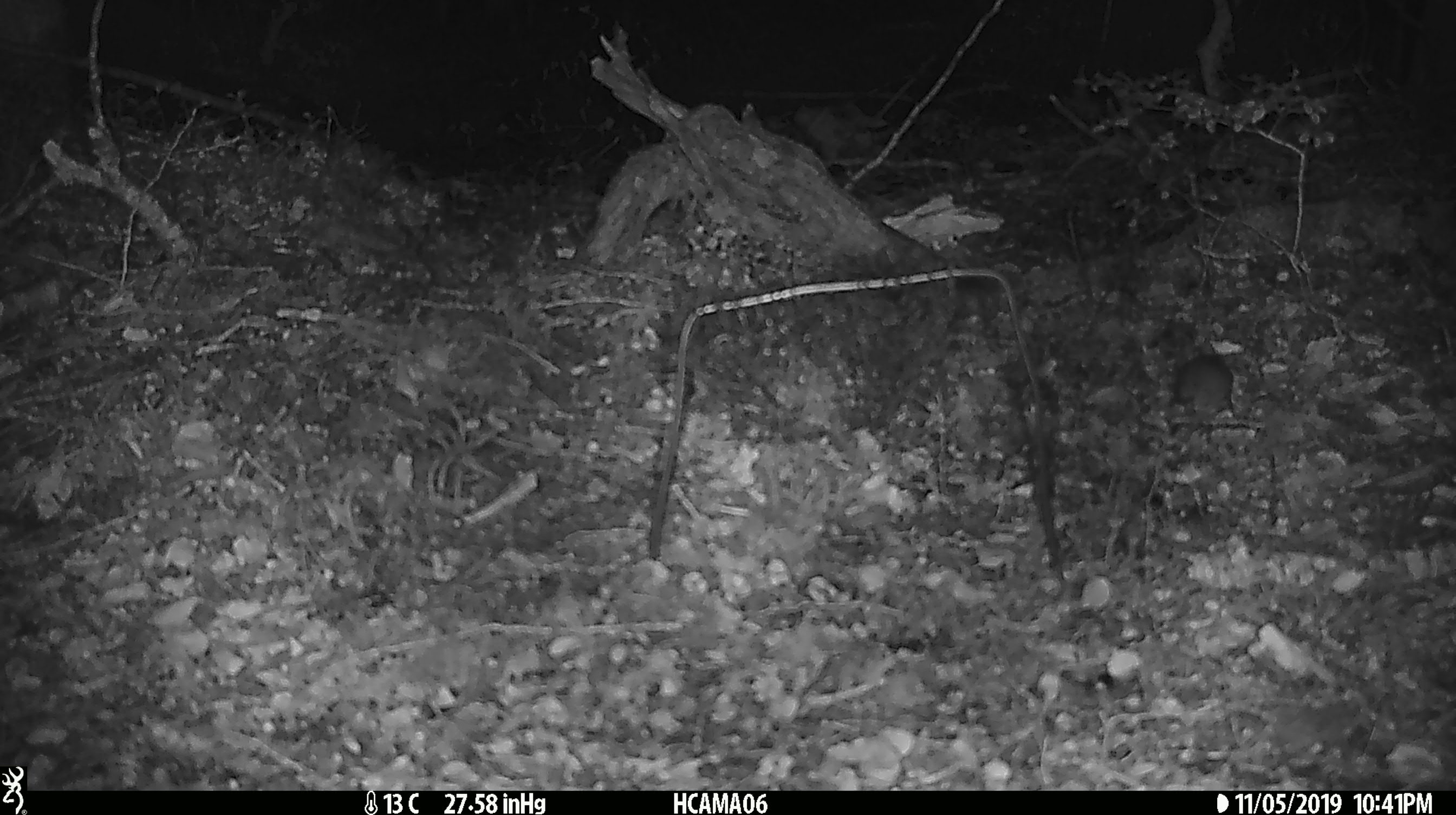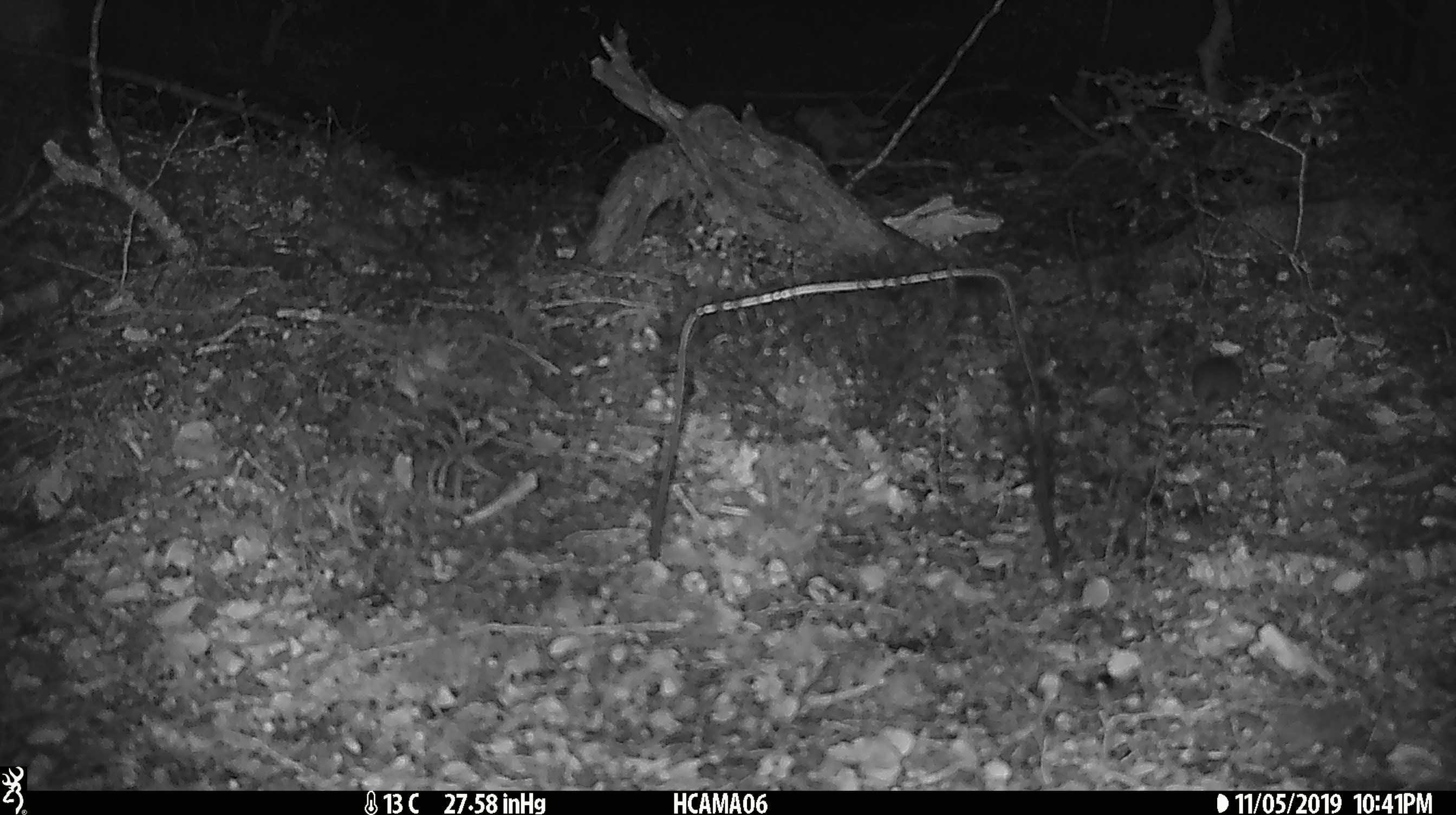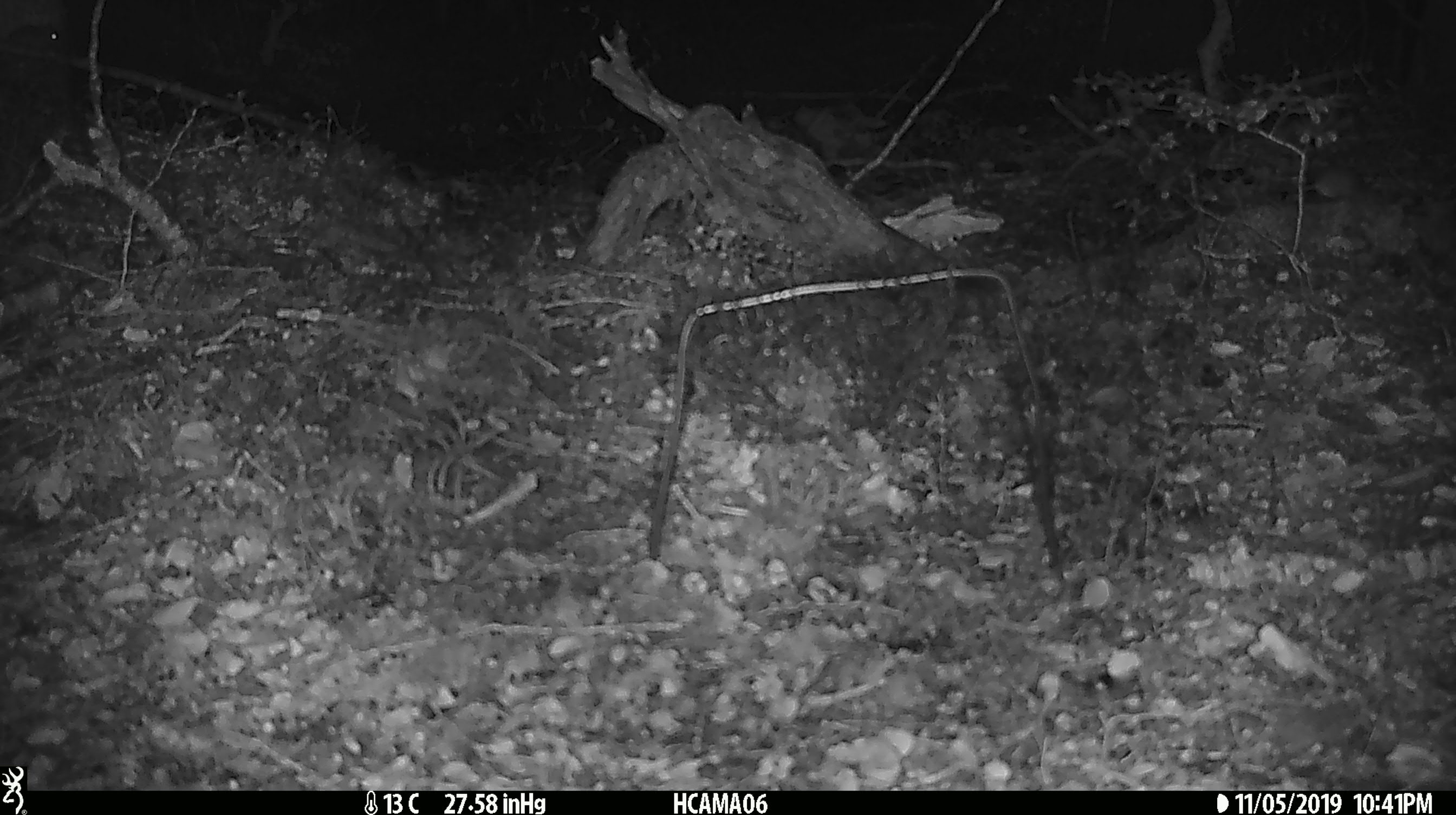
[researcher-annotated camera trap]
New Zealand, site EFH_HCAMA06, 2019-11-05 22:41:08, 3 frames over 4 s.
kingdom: Animalia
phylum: Chordata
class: Mammalia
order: Rodentia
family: Muridae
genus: Mus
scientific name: Mus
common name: mouse